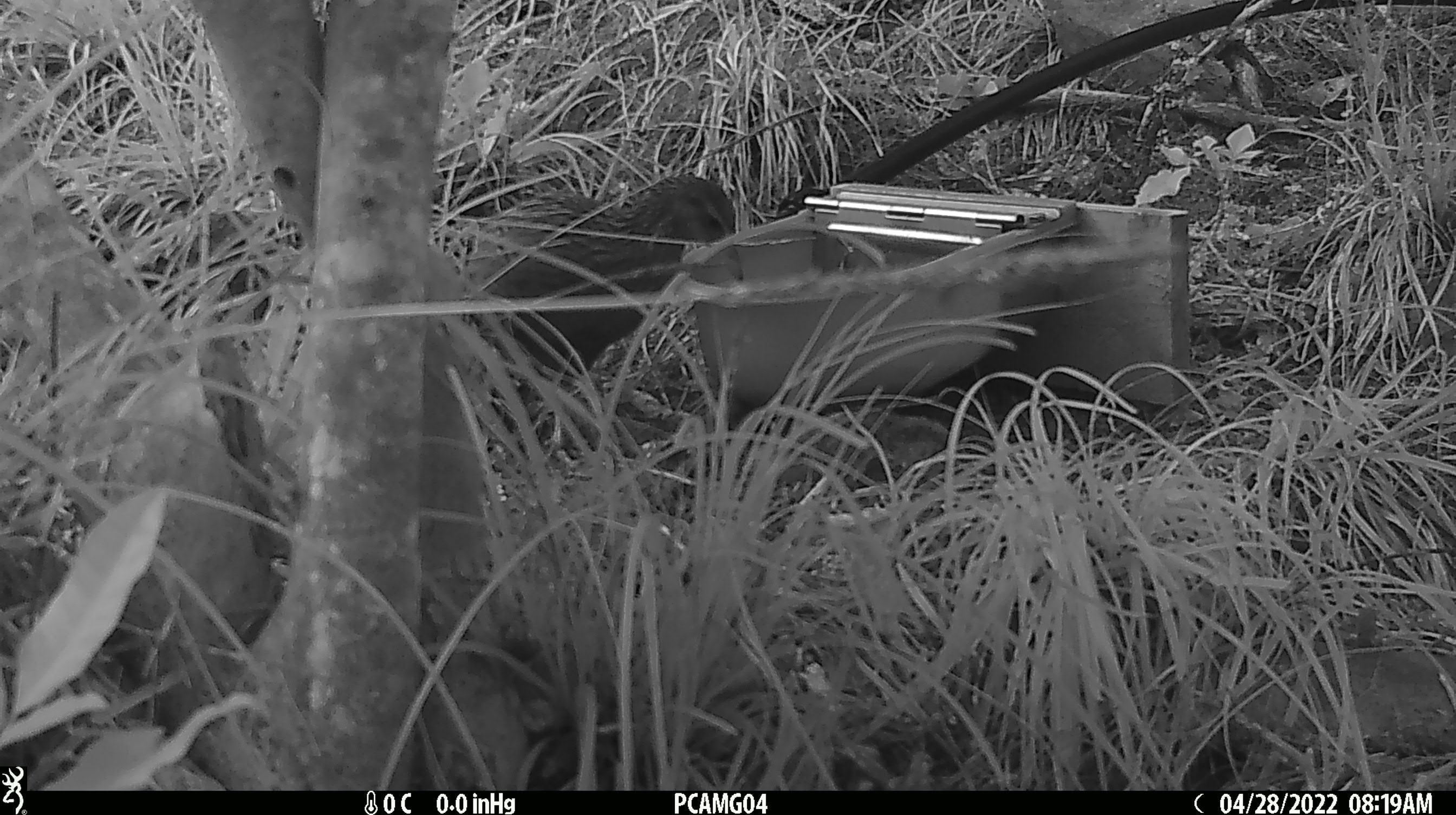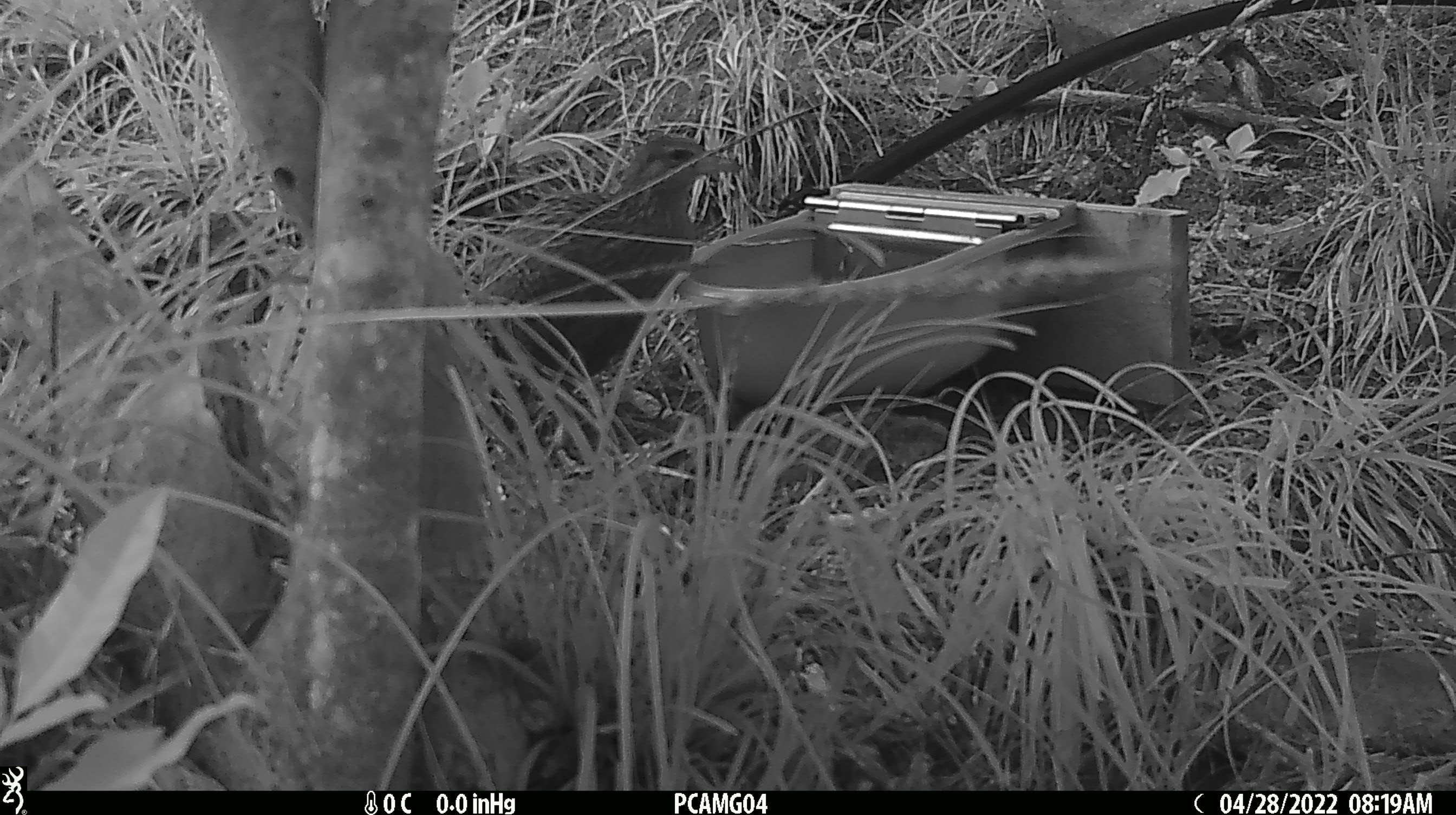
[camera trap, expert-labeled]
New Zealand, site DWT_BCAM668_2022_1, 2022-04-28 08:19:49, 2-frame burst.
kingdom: Animalia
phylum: Chordata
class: Aves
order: Gruiformes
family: Rallidae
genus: Gallirallus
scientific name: Gallirallus australis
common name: weka